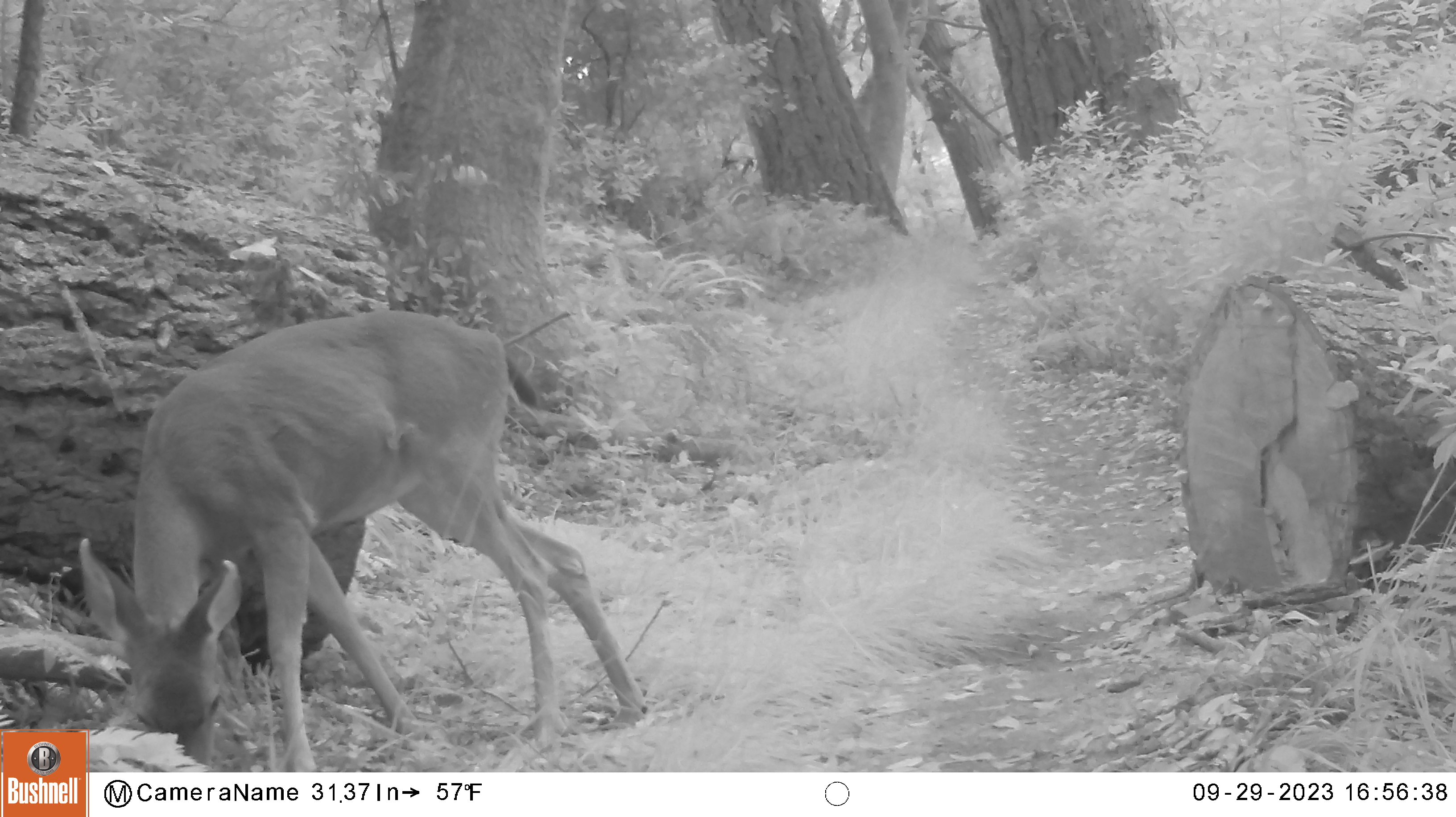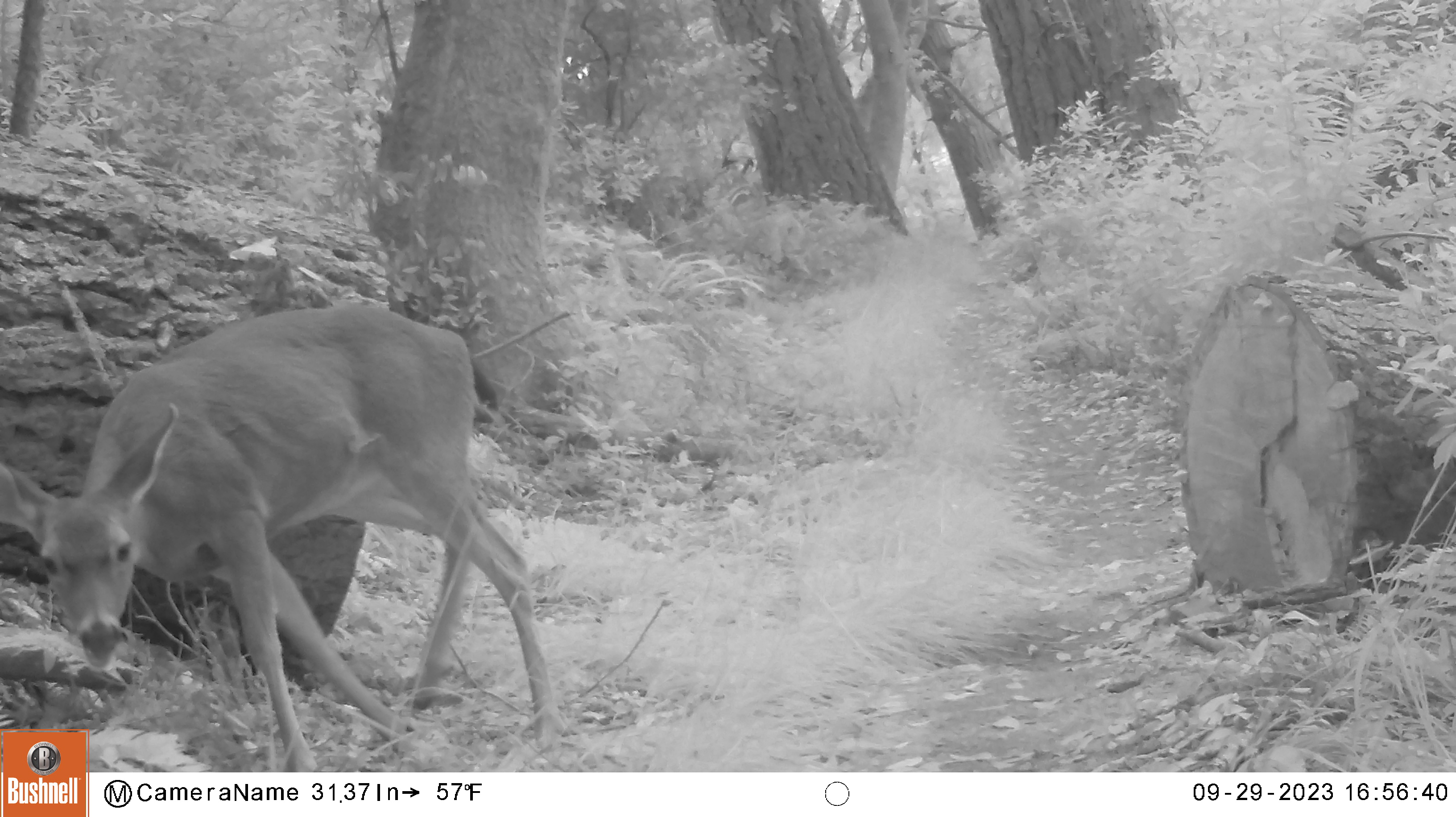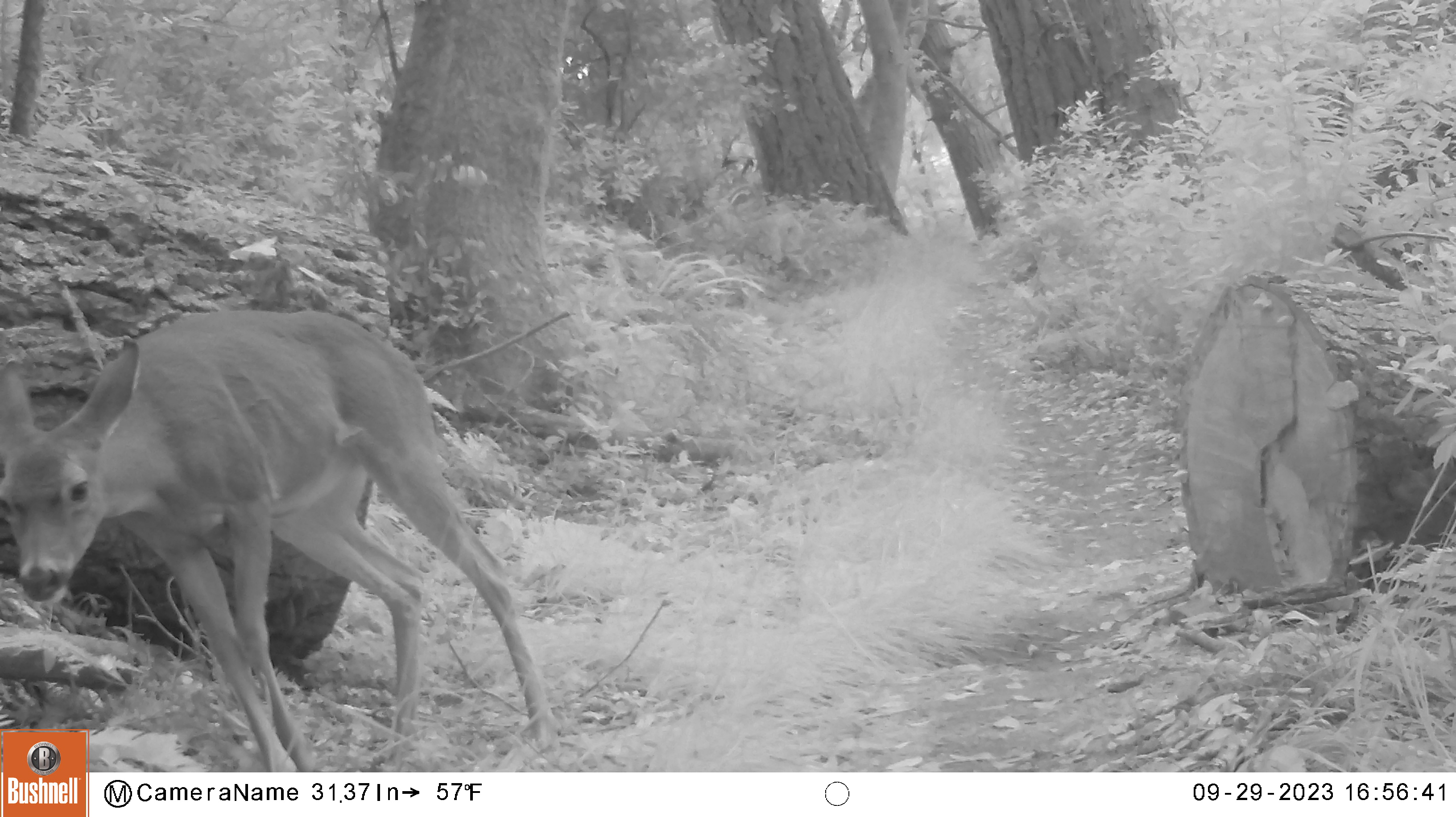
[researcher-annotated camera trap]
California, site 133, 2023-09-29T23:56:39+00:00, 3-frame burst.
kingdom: Animalia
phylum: Chordata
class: Mammalia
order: Artiodactyla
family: Cervidae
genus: Odocoileus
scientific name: Odocoileus hemionus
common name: mule deer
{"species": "mule deer (Odocoileus hemionus)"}